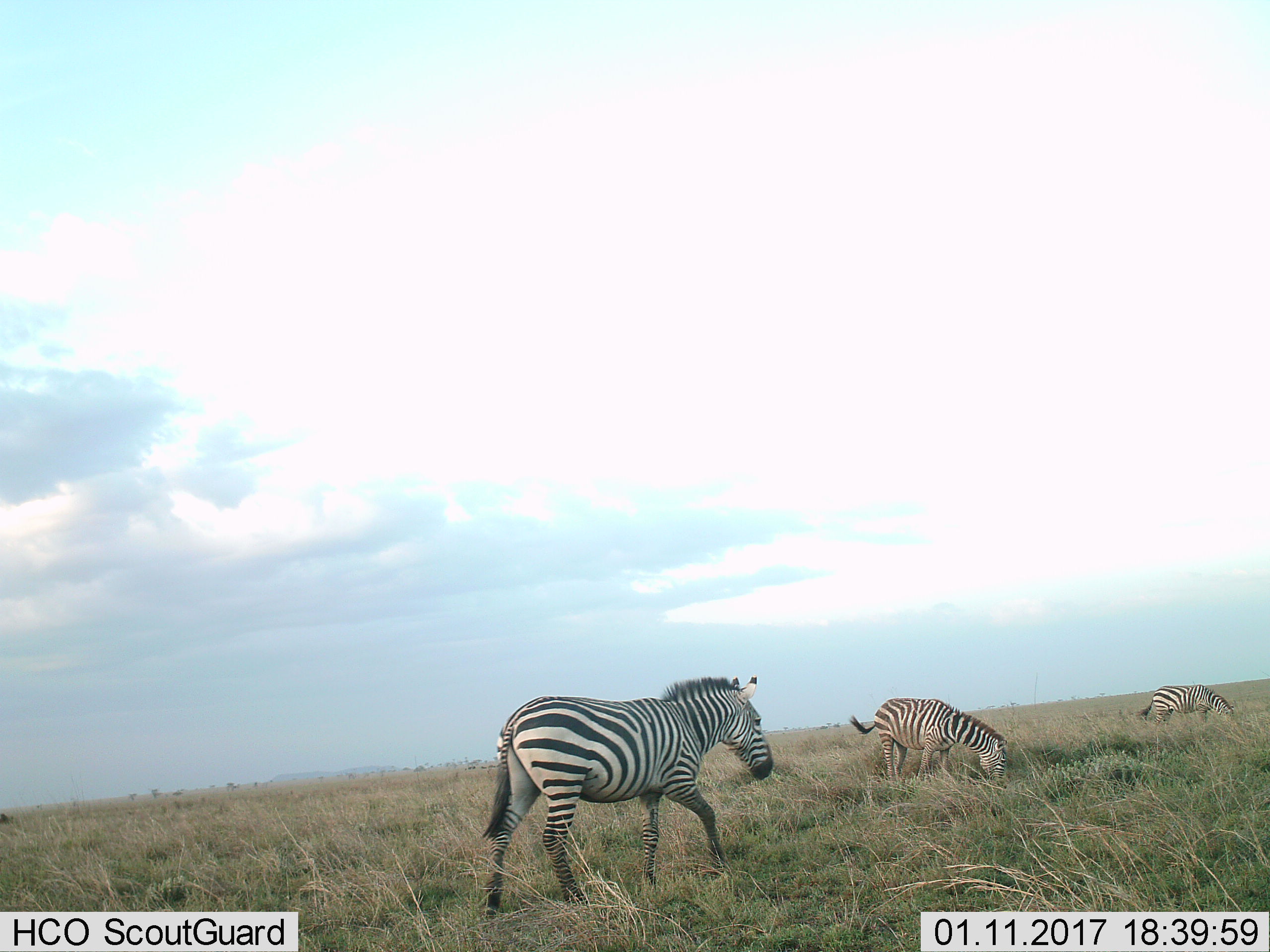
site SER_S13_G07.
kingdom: Animalia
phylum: Chordata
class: Mammalia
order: Perissodactyla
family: Equidae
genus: Equus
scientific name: Equus quagga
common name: plains zebra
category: zebraplains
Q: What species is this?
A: Zebraplains (plains zebra) (Equus quagga).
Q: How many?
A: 3.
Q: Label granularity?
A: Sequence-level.